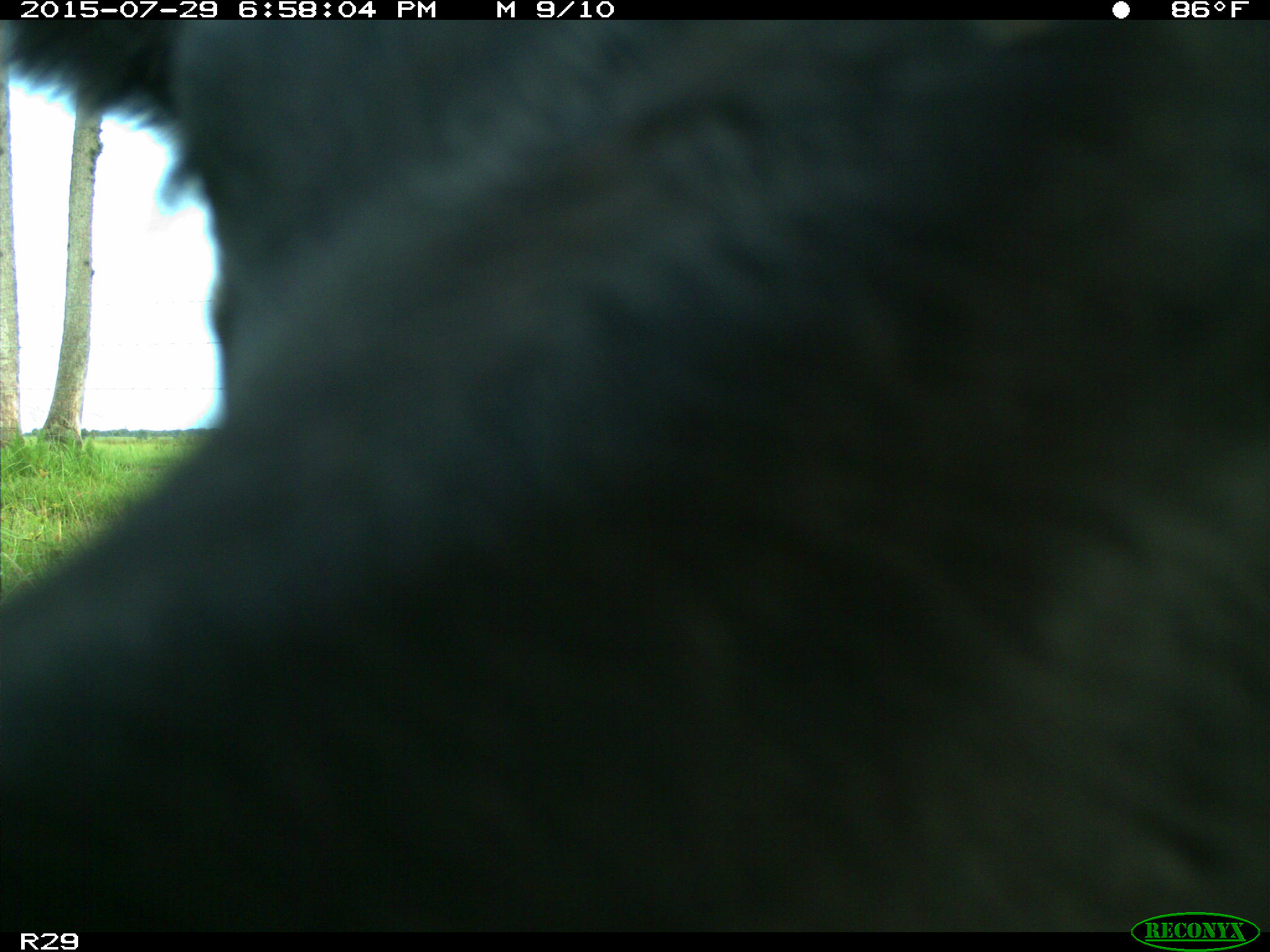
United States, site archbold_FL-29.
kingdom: Animalia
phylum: Chordata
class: Mammalia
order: Artiodactyla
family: Bovidae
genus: Bos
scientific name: Bos taurus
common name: domestic cow